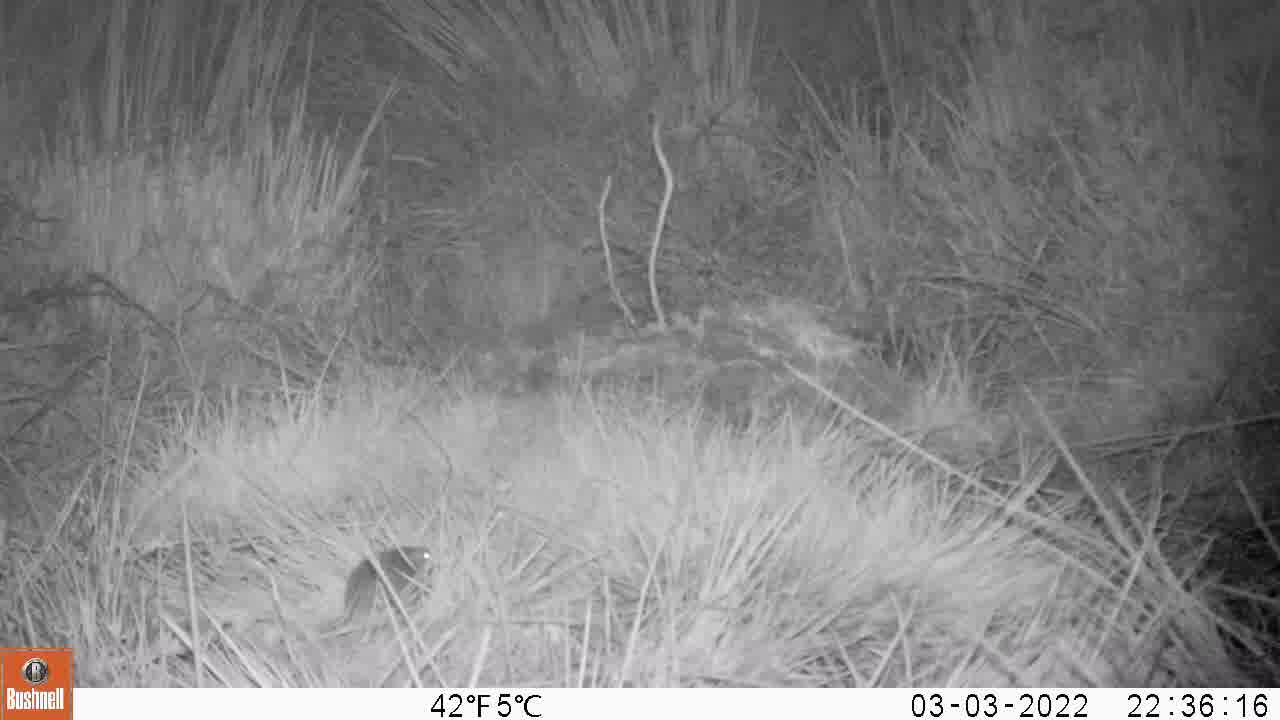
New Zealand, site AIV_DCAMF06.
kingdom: Animalia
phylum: Chordata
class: Mammalia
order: Rodentia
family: Muridae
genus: Mus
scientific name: Mus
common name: mouse